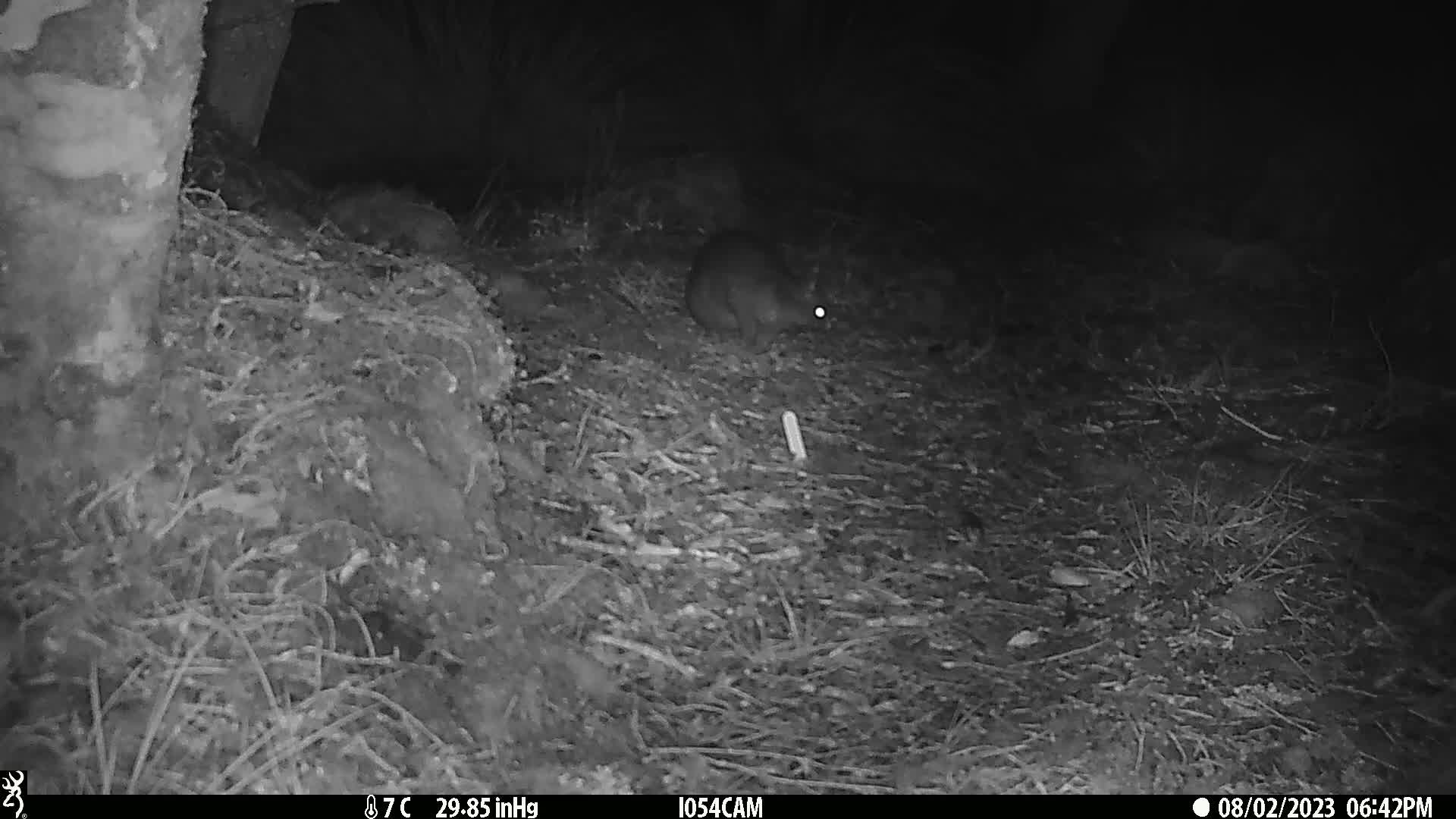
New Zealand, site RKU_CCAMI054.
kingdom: Animalia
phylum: Chordata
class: Mammalia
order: Diprotodontia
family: Phalangeridae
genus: Trichosurus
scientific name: Trichosurus vulpecula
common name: common brushtail possum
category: possum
Possum (common brushtail possum) (Trichosurus vulpecula).